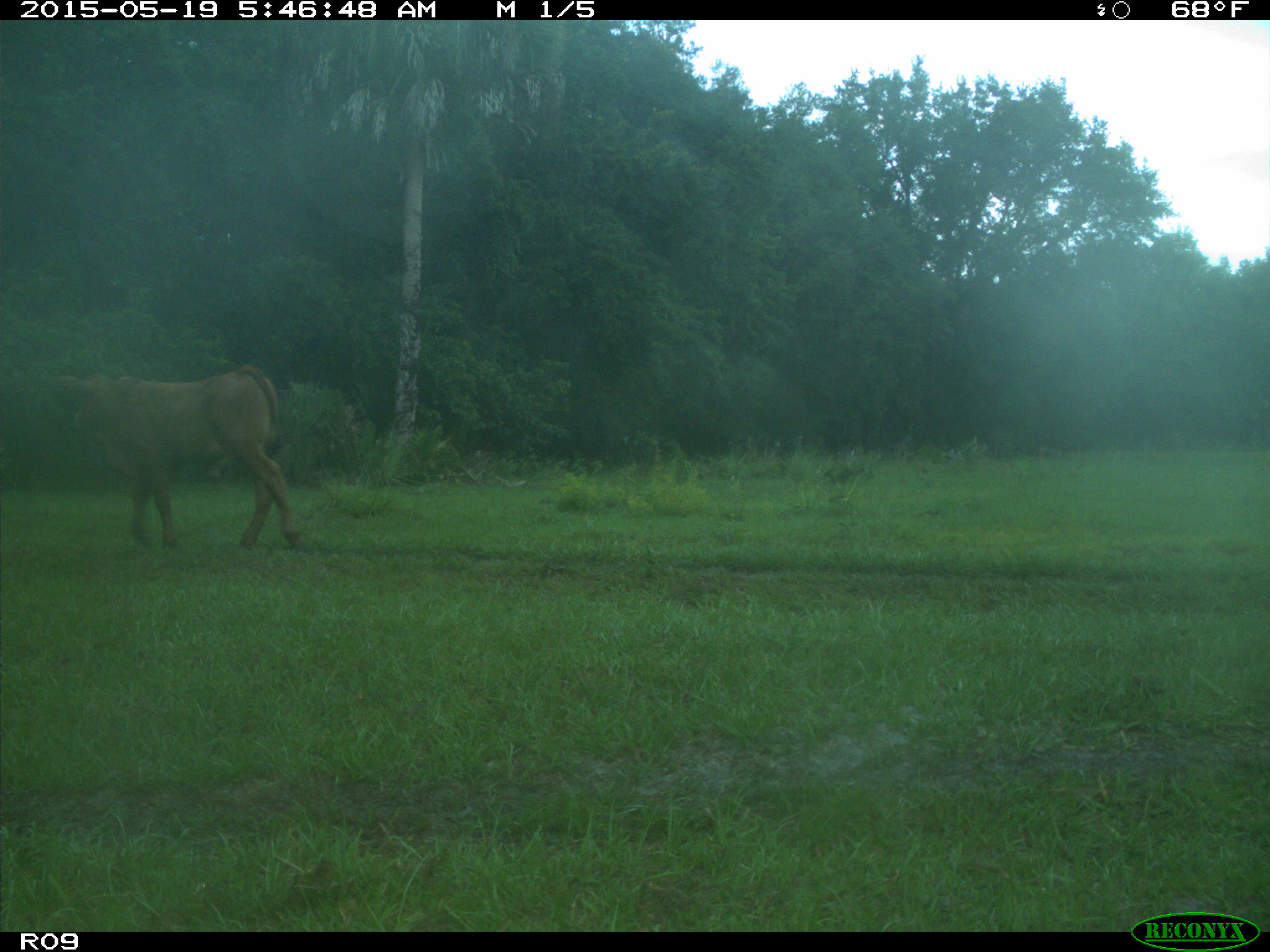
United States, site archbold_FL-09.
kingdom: Animalia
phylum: Chordata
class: Mammalia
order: Artiodactyla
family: Bovidae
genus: Bos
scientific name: Bos taurus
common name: domestic cow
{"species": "Bos taurus (domestic cow)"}